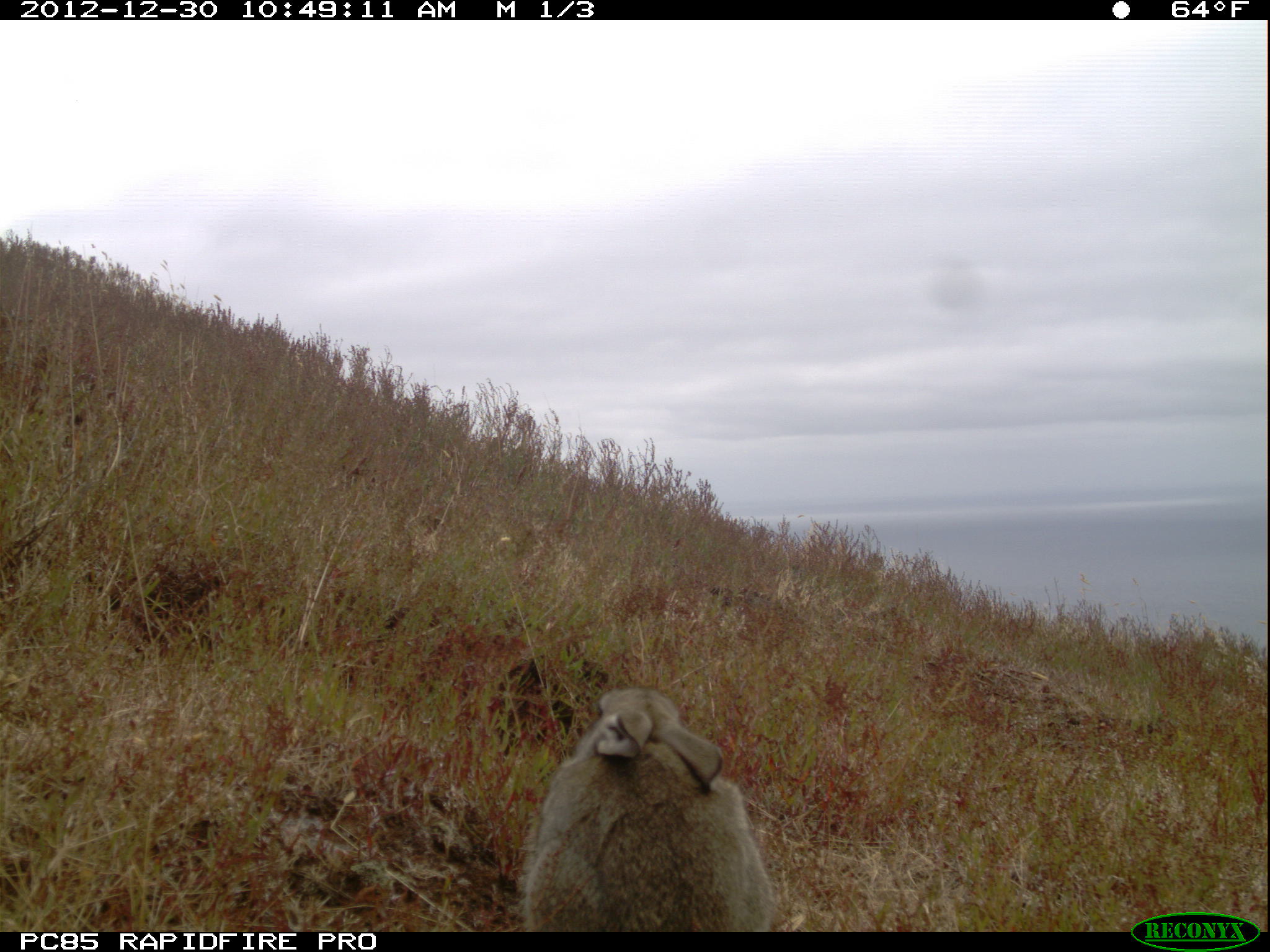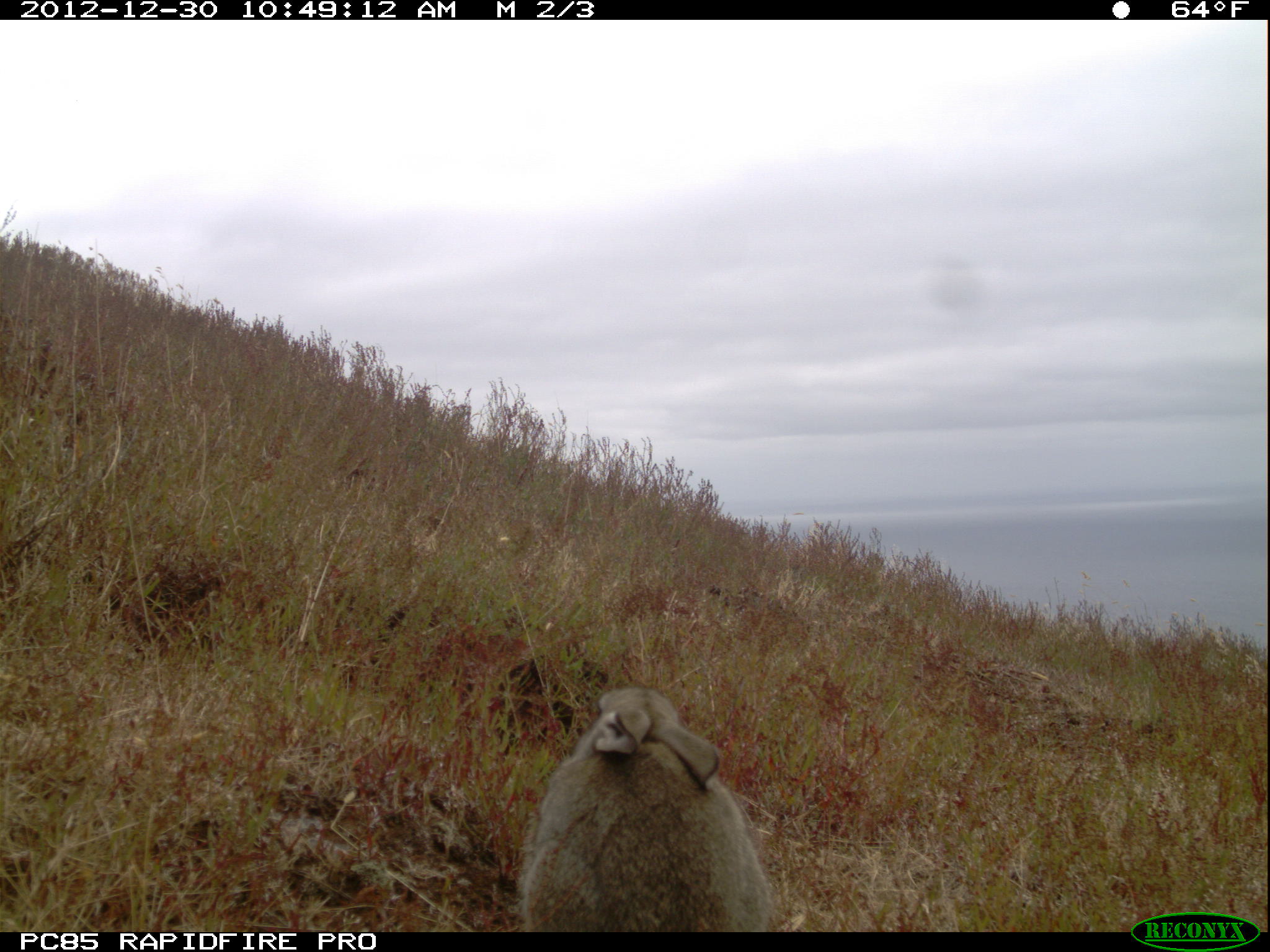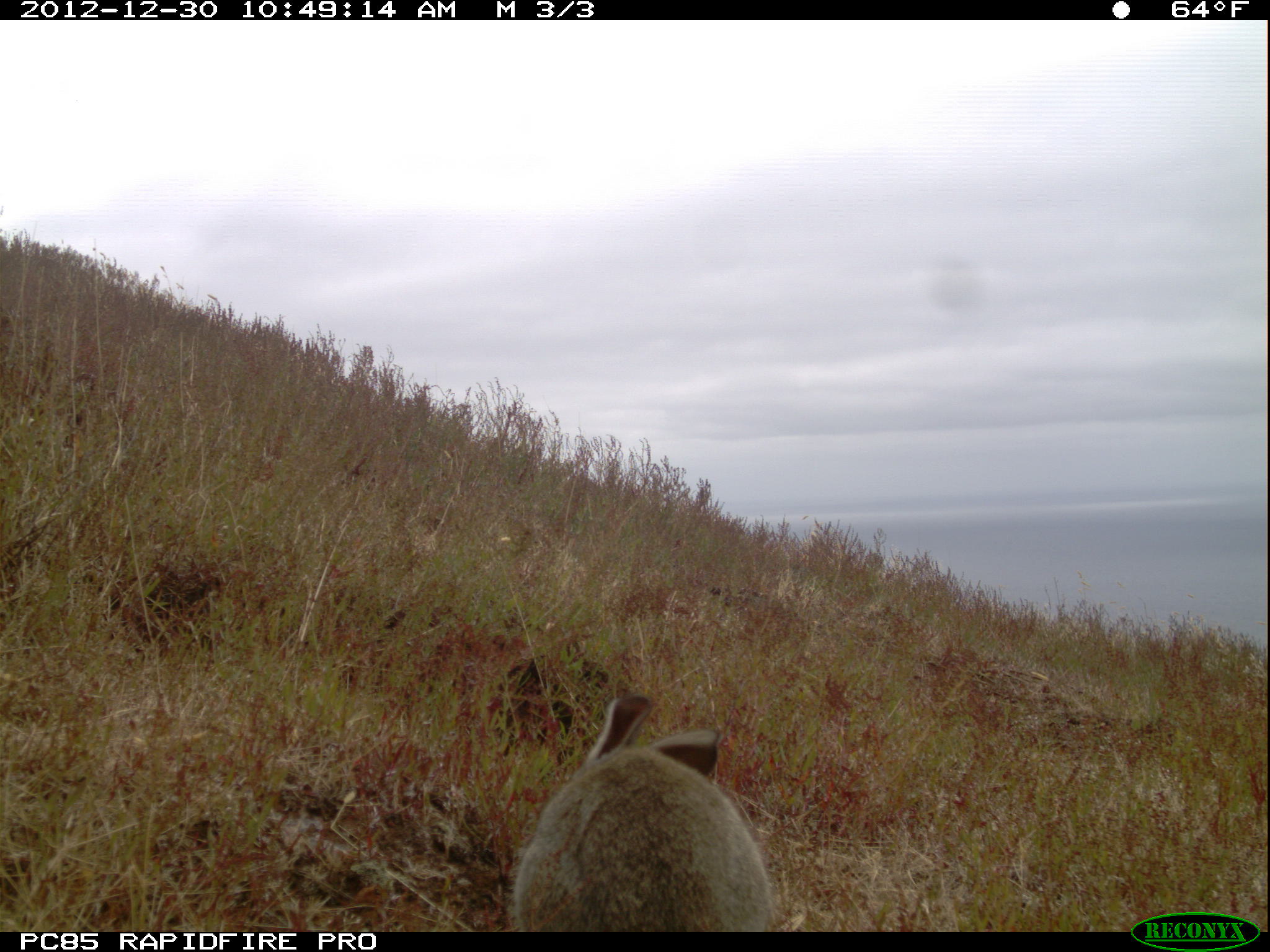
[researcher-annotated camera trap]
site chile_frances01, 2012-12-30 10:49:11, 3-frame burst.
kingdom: Animalia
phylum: Chordata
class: Mammalia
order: Lagomorpha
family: Leporidae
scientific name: Leporidae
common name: rabbits and hares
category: rabbit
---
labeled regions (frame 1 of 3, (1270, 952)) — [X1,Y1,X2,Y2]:
rabbit: [519,682,773,934]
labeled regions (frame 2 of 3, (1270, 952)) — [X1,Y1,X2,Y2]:
rabbit: [516,684,776,930]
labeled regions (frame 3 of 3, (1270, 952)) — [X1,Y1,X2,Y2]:
rabbit: [509,692,774,933]